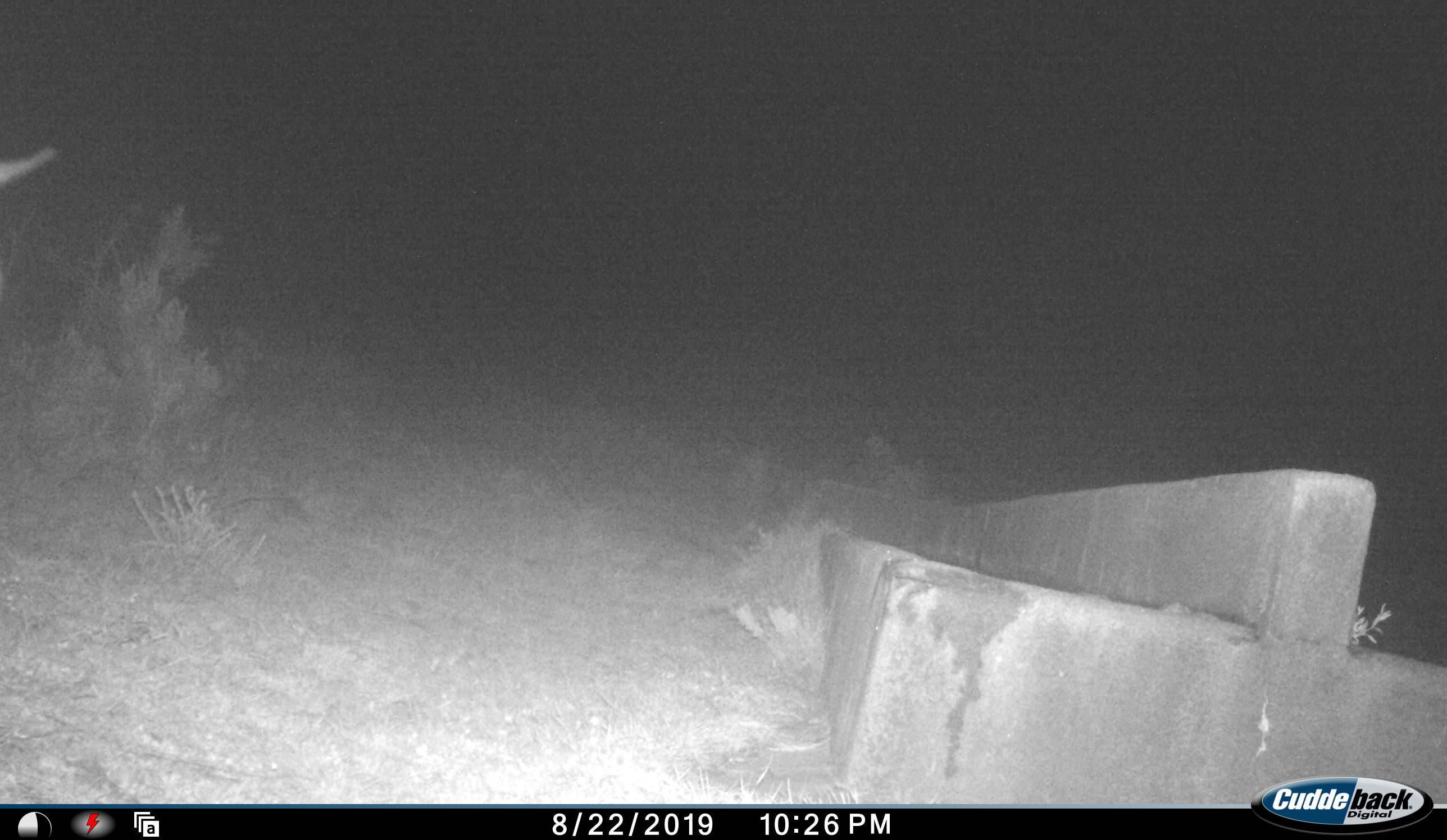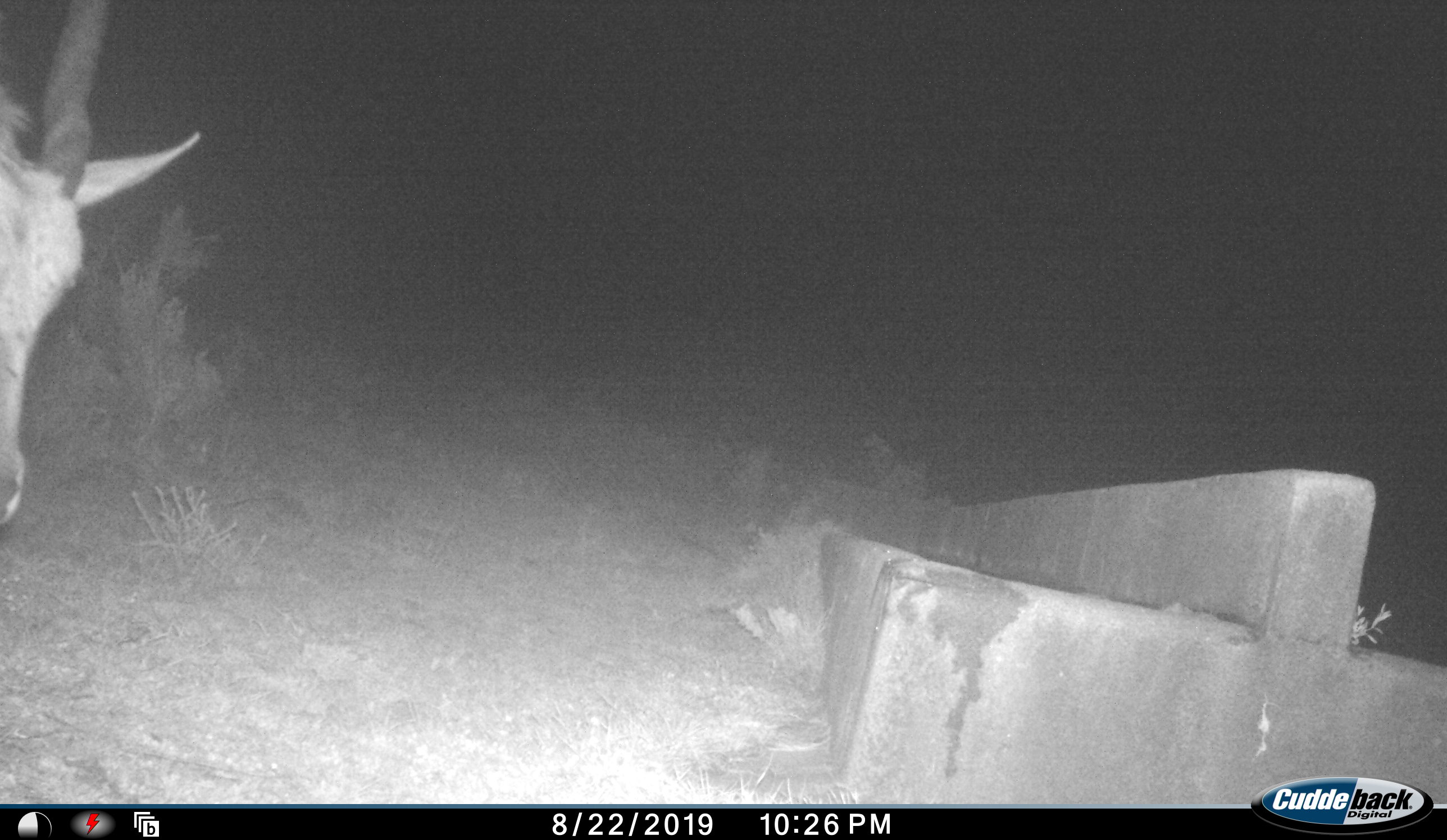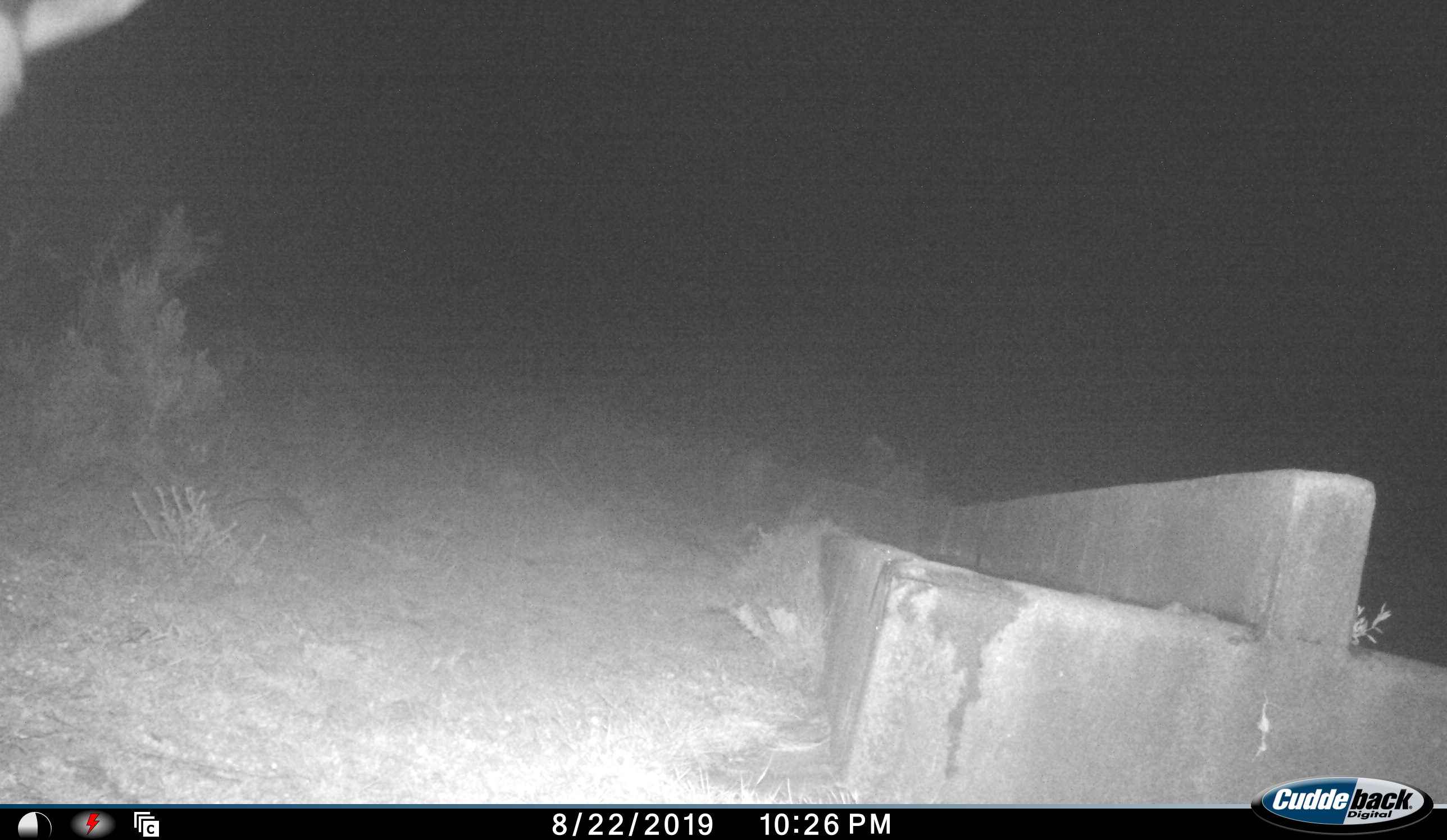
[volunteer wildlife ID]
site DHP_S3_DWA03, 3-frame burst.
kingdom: Animalia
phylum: Chordata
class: Mammalia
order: Artiodactyla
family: Bovidae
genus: Tragelaphus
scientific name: Tragelaphus oryx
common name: eland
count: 1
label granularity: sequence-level